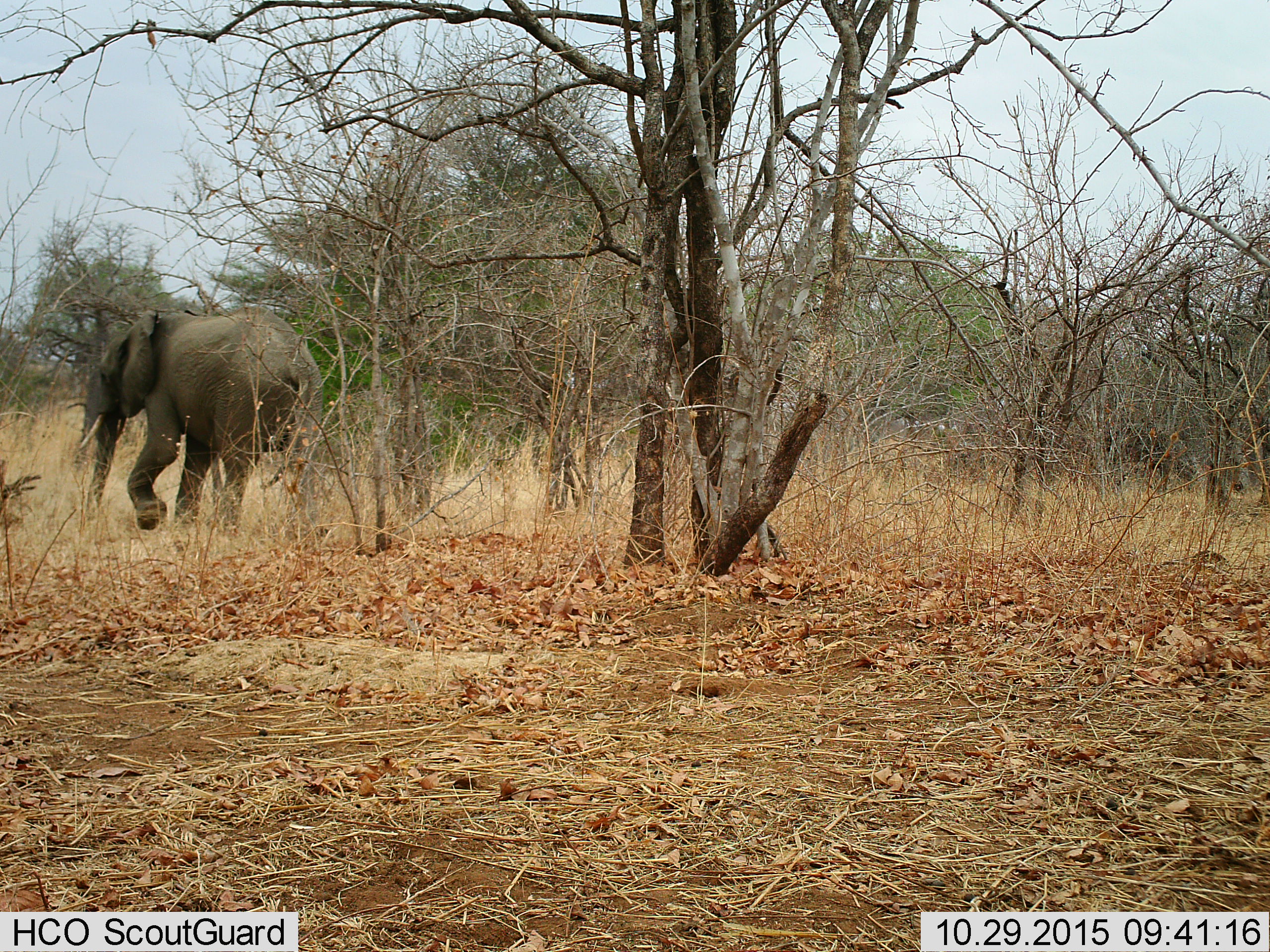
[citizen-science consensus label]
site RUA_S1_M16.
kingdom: Animalia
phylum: Chordata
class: Mammalia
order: Proboscidea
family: Elephantidae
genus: Loxodonta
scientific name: Loxodonta africana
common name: african bush elephant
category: elephant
Elephant (african bush elephant) (Loxodonta africana), count 1. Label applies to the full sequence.